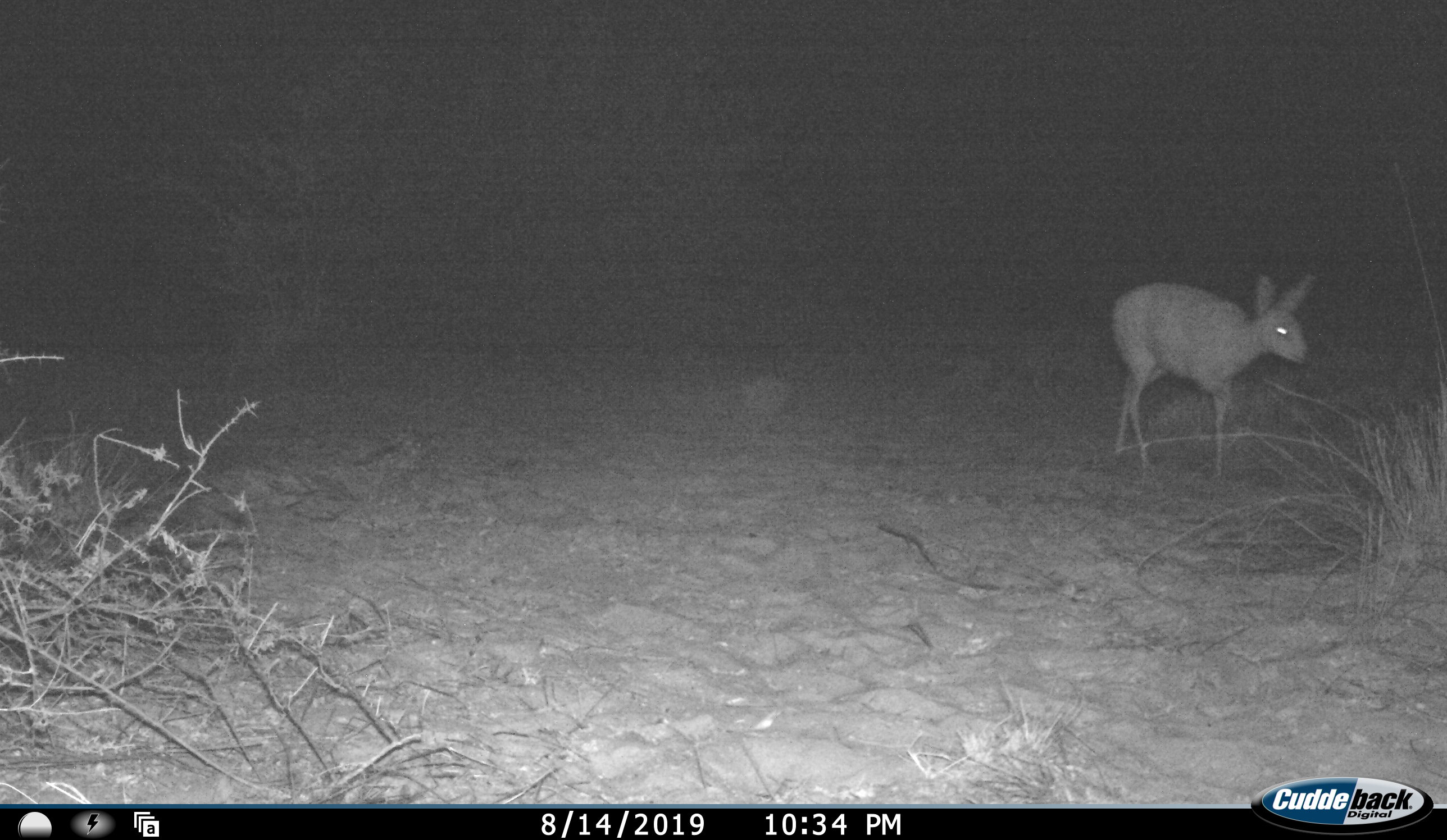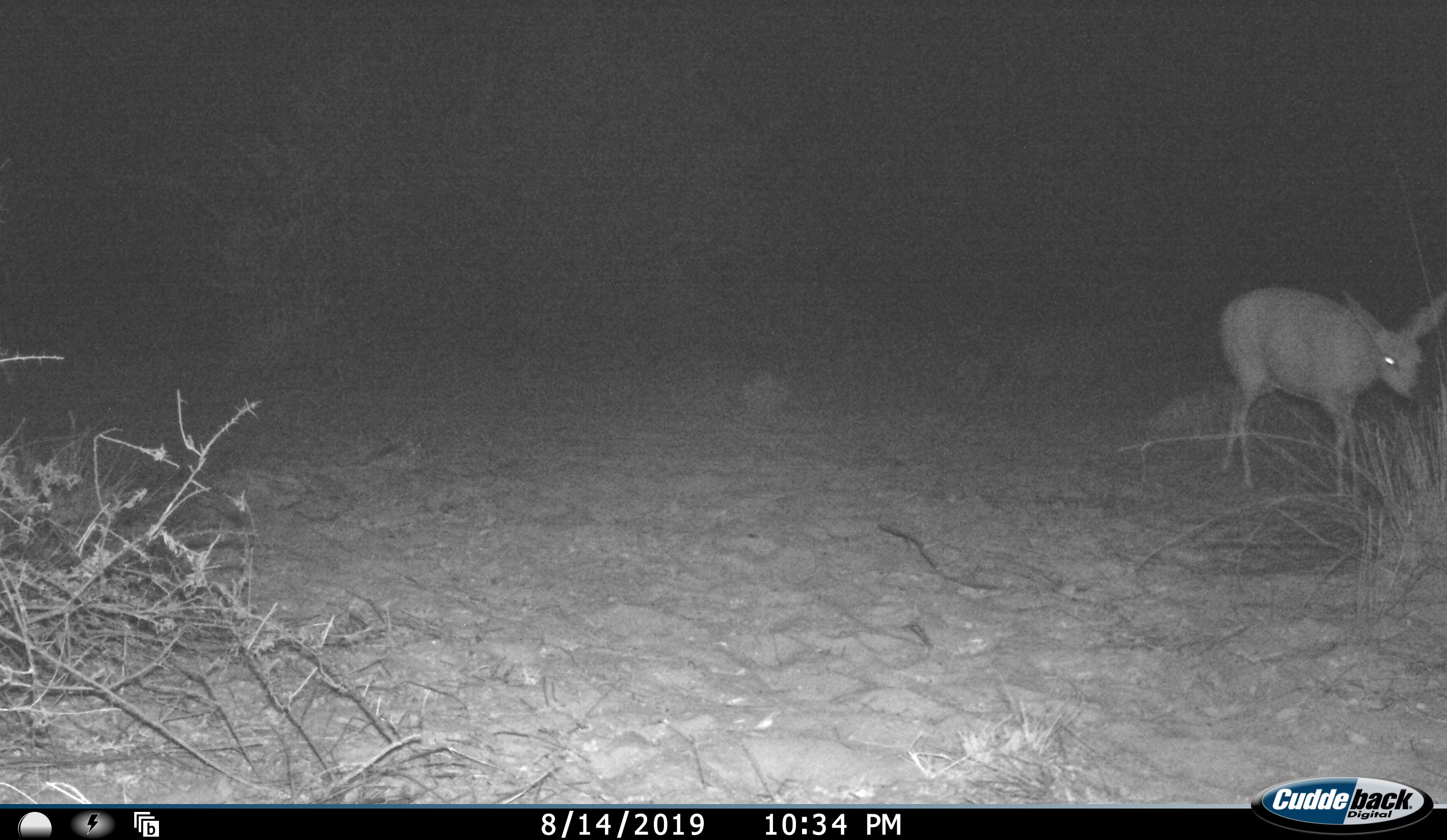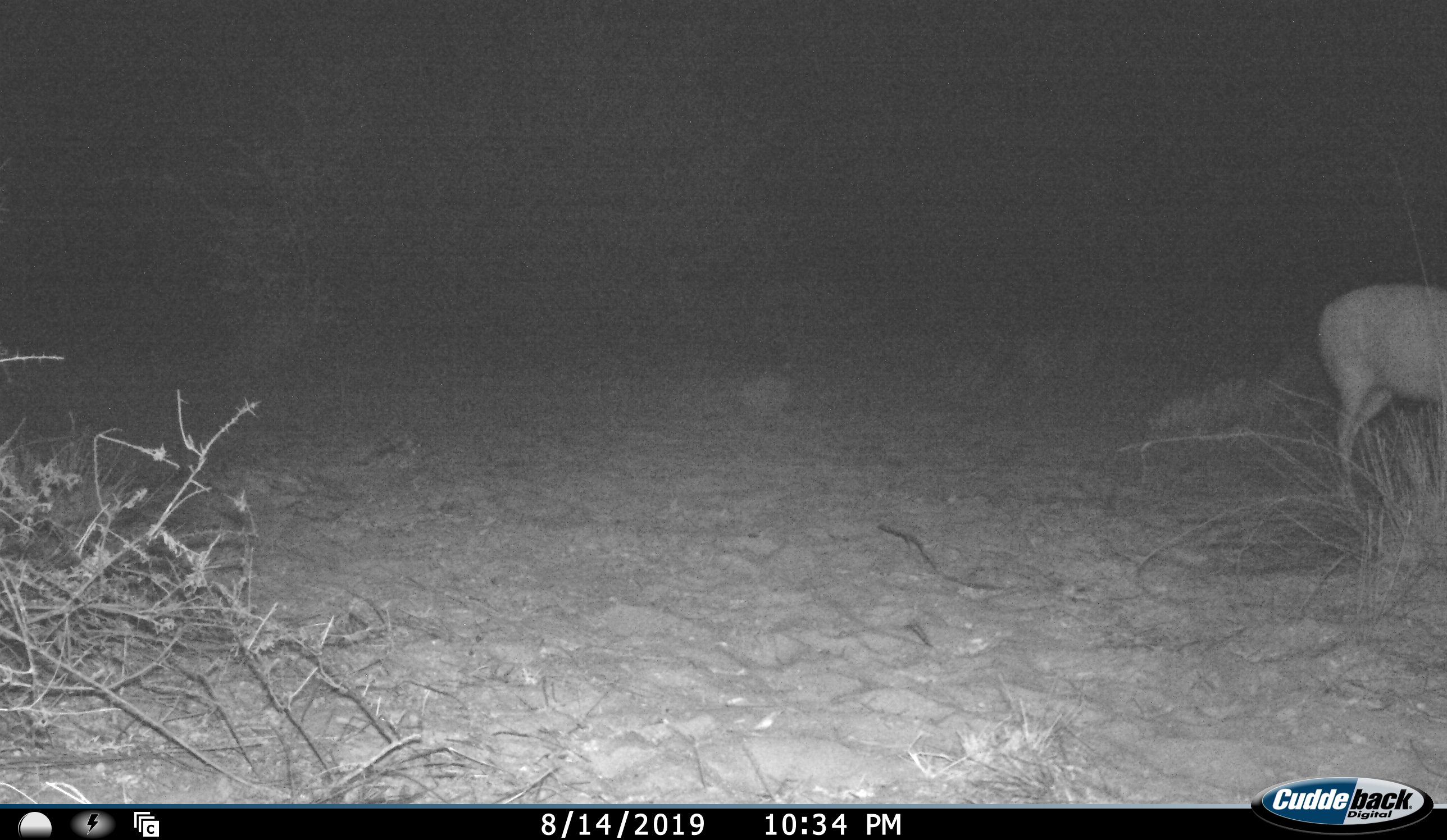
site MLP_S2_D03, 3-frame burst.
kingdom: Animalia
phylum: Chordata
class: Mammalia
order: Artiodactyla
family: Bovidae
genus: Raphicerus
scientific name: Raphicerus campestris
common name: steenbok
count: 1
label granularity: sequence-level